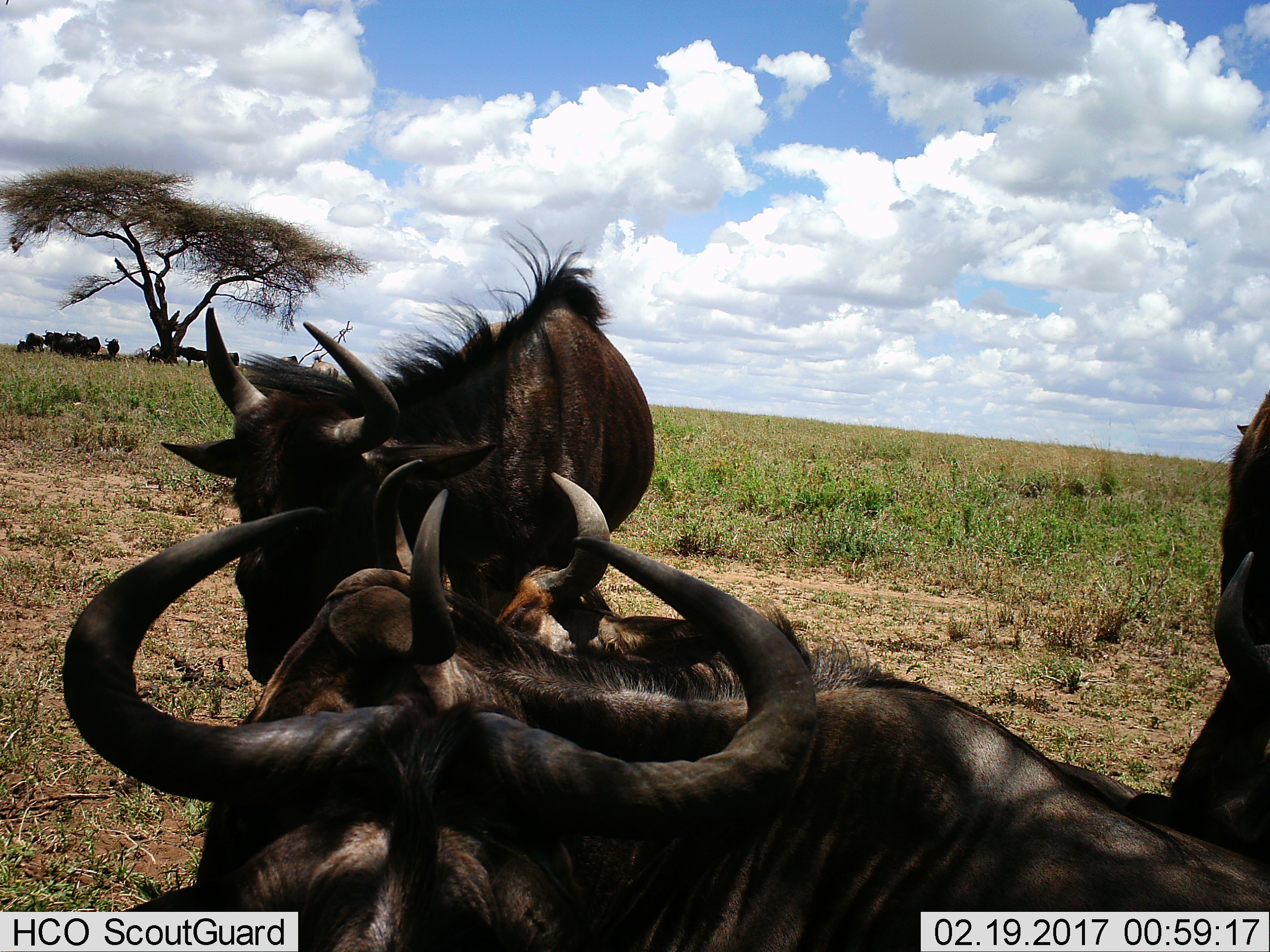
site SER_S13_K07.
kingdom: Animalia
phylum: Chordata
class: Mammalia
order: Artiodactyla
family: Bovidae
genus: Connochaetes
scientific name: Connochaetes taurinus taurinus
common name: blue wildebeest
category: wildebeestblue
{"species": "wildebeestblue (blue wildebeest) (Connochaetes taurinus taurinus)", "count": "11-50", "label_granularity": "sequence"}